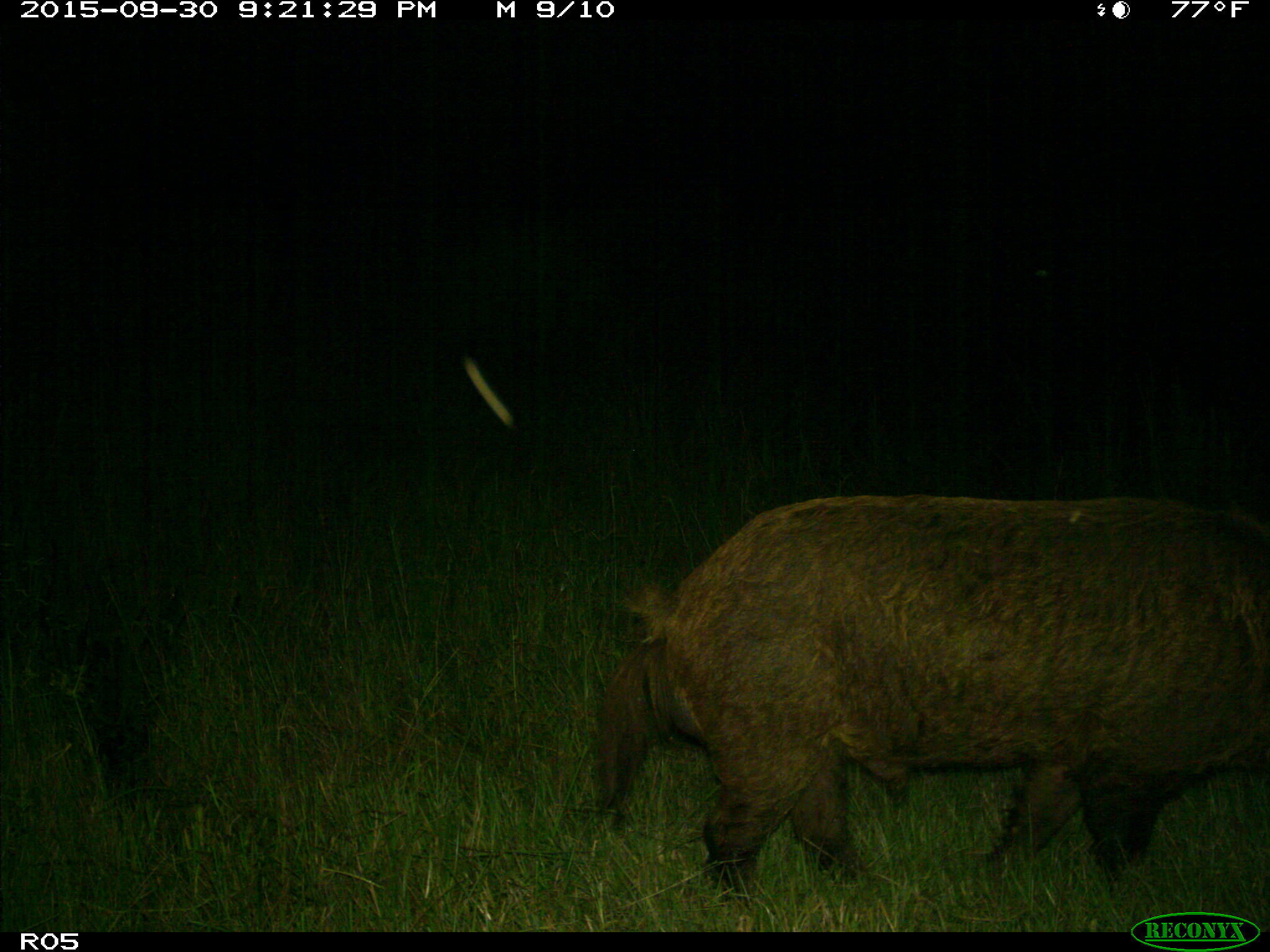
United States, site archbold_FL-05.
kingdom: Animalia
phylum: Chordata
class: Mammalia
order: Artiodactyla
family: Suidae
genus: Sus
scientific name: Sus scrofa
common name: wild boar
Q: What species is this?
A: Sus scrofa (wild boar).